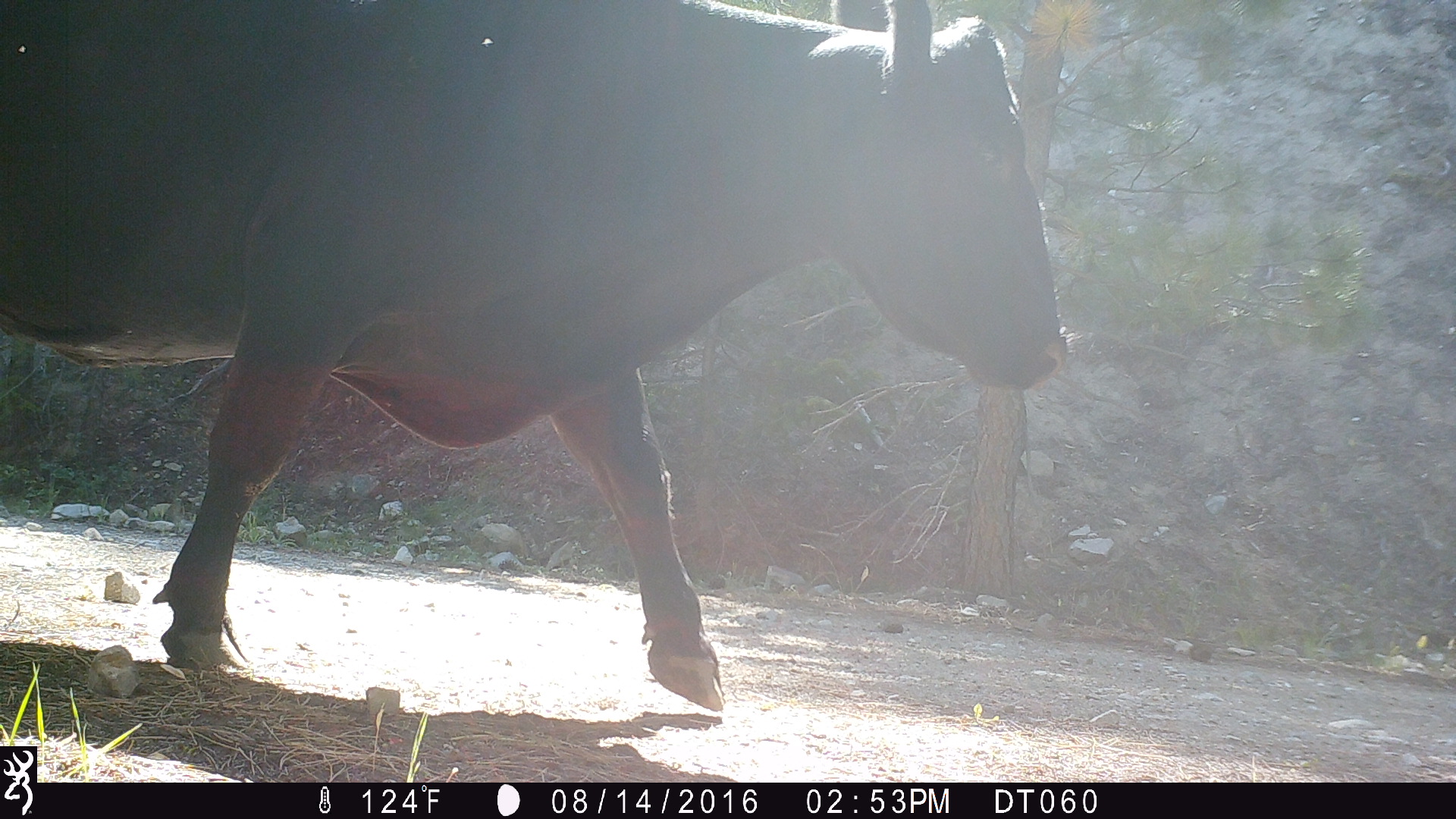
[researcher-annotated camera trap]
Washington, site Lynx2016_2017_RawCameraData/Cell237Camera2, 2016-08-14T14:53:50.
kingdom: Animalia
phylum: Chordata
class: Mammalia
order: Artiodactyla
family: Bovidae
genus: Bos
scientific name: Bos taurus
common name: domestic cattle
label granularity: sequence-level